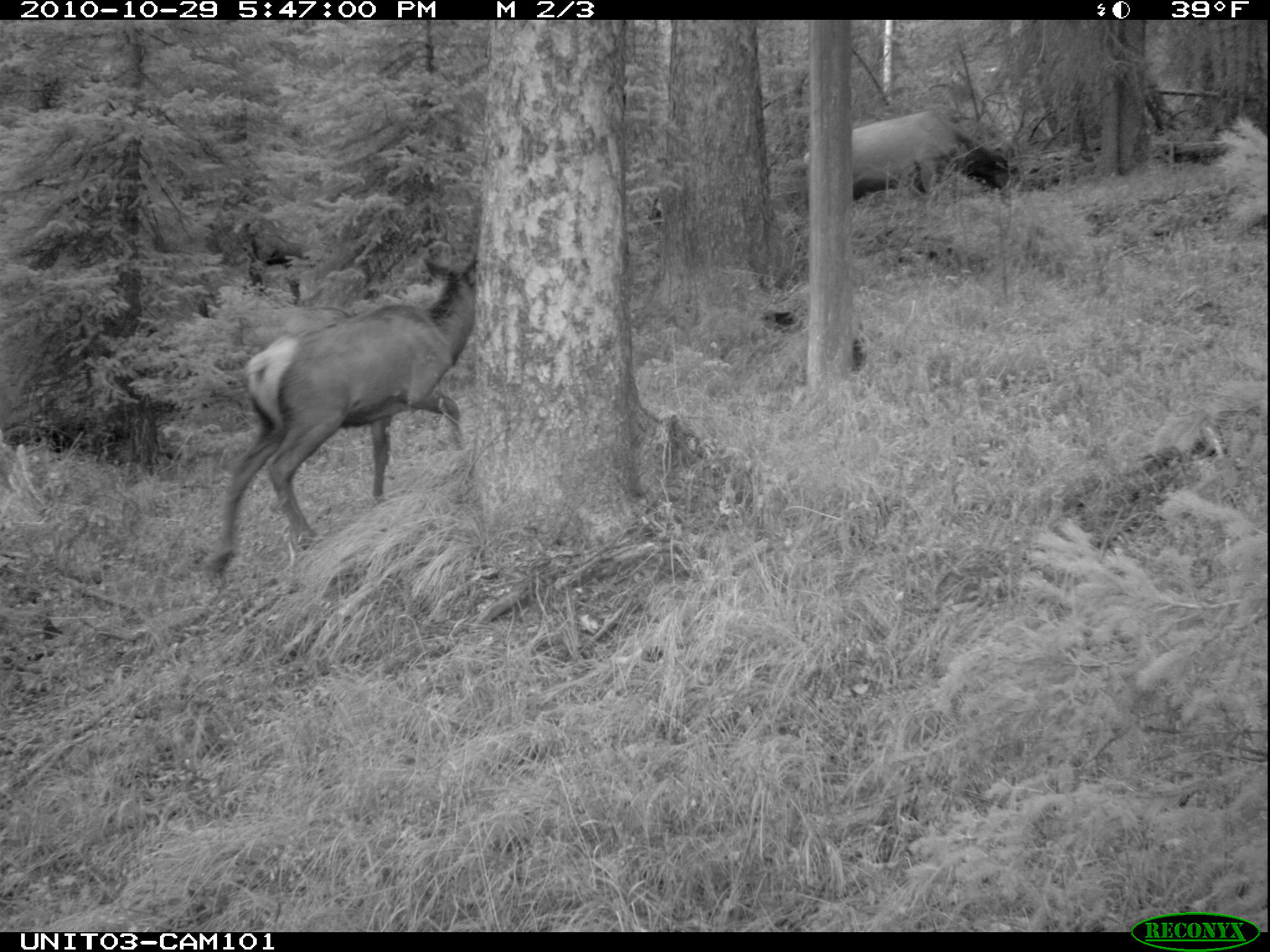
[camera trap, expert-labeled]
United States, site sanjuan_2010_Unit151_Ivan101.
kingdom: Animalia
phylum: Chordata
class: Mammalia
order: Artiodactyla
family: Cervidae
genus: Cervus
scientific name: Cervus elaphus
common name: red deer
Cervus elaphus (red deer).